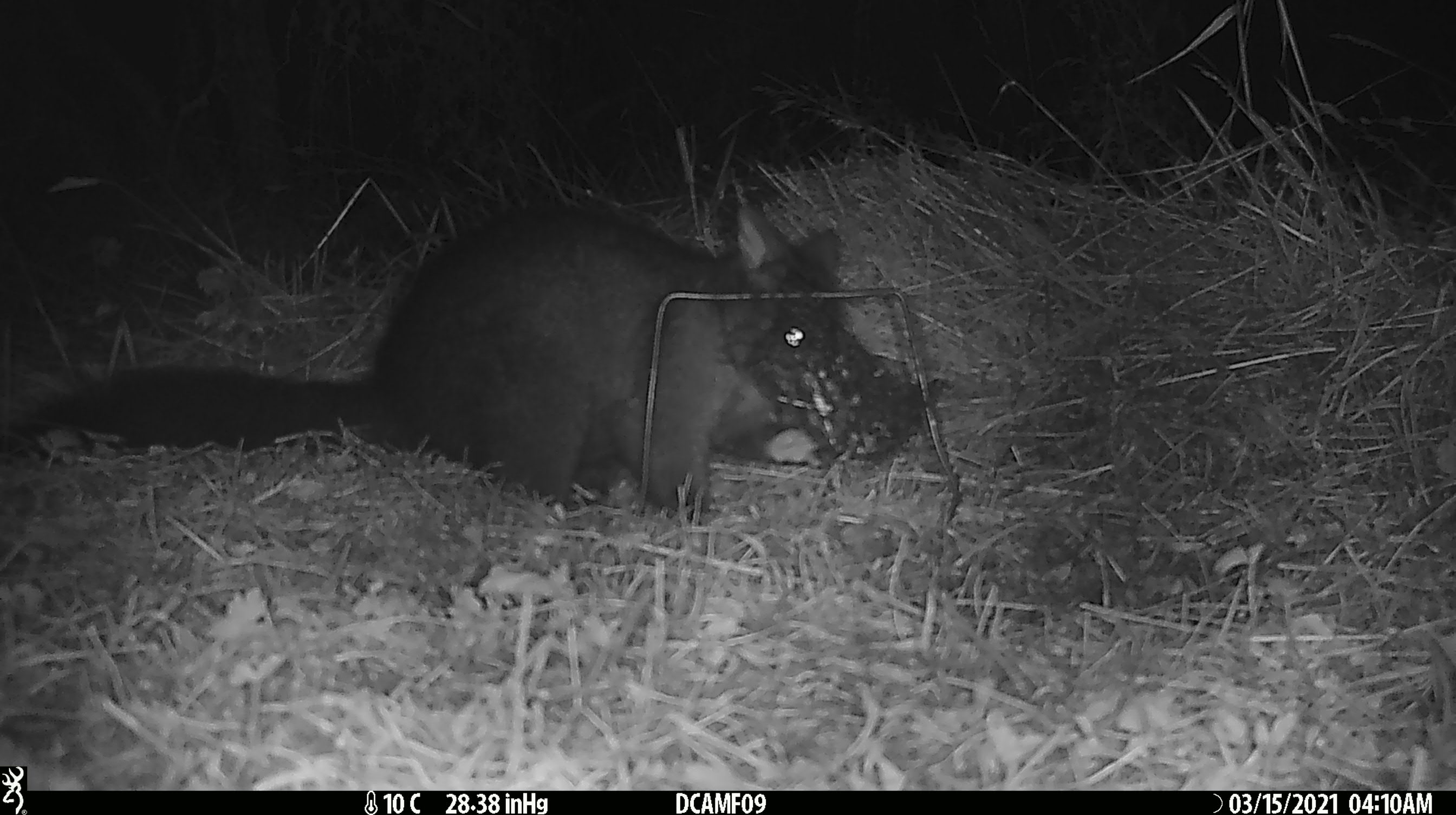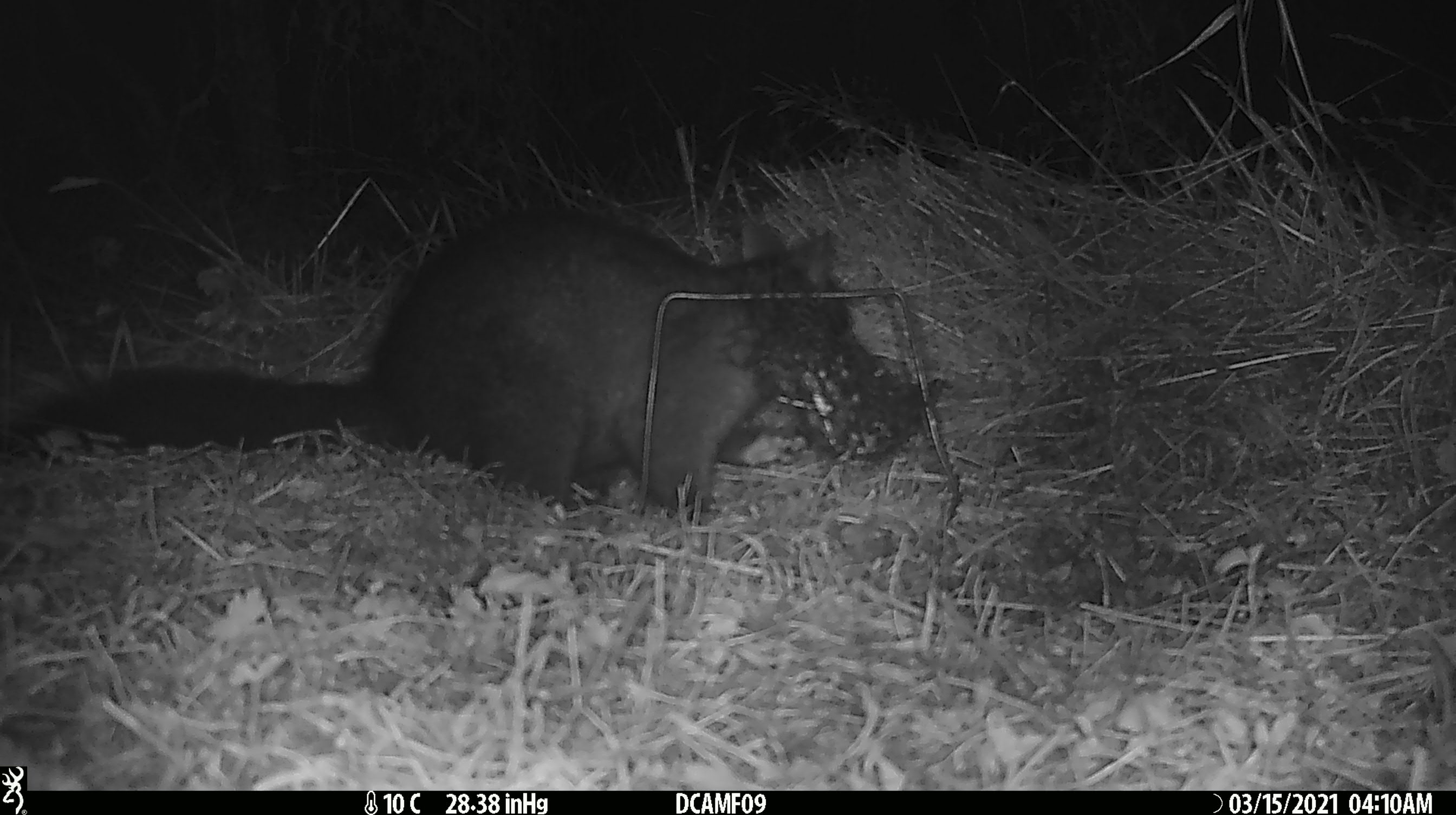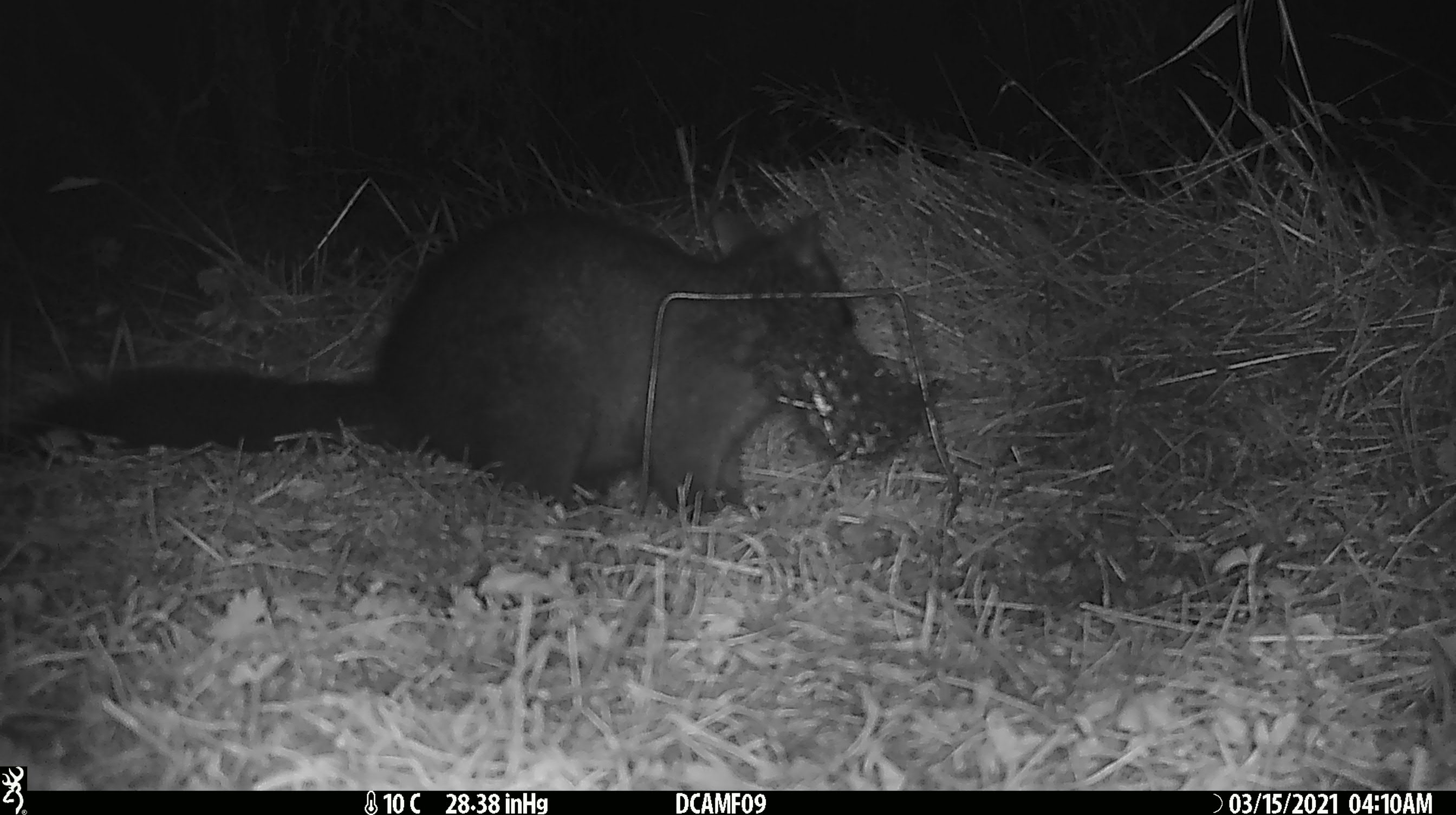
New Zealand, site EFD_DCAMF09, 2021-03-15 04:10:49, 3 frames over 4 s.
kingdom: Animalia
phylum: Chordata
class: Mammalia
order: Diprotodontia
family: Phalangeridae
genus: Trichosurus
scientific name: Trichosurus vulpecula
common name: common brushtail possum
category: possum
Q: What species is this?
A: Possum (common brushtail possum) (Trichosurus vulpecula).